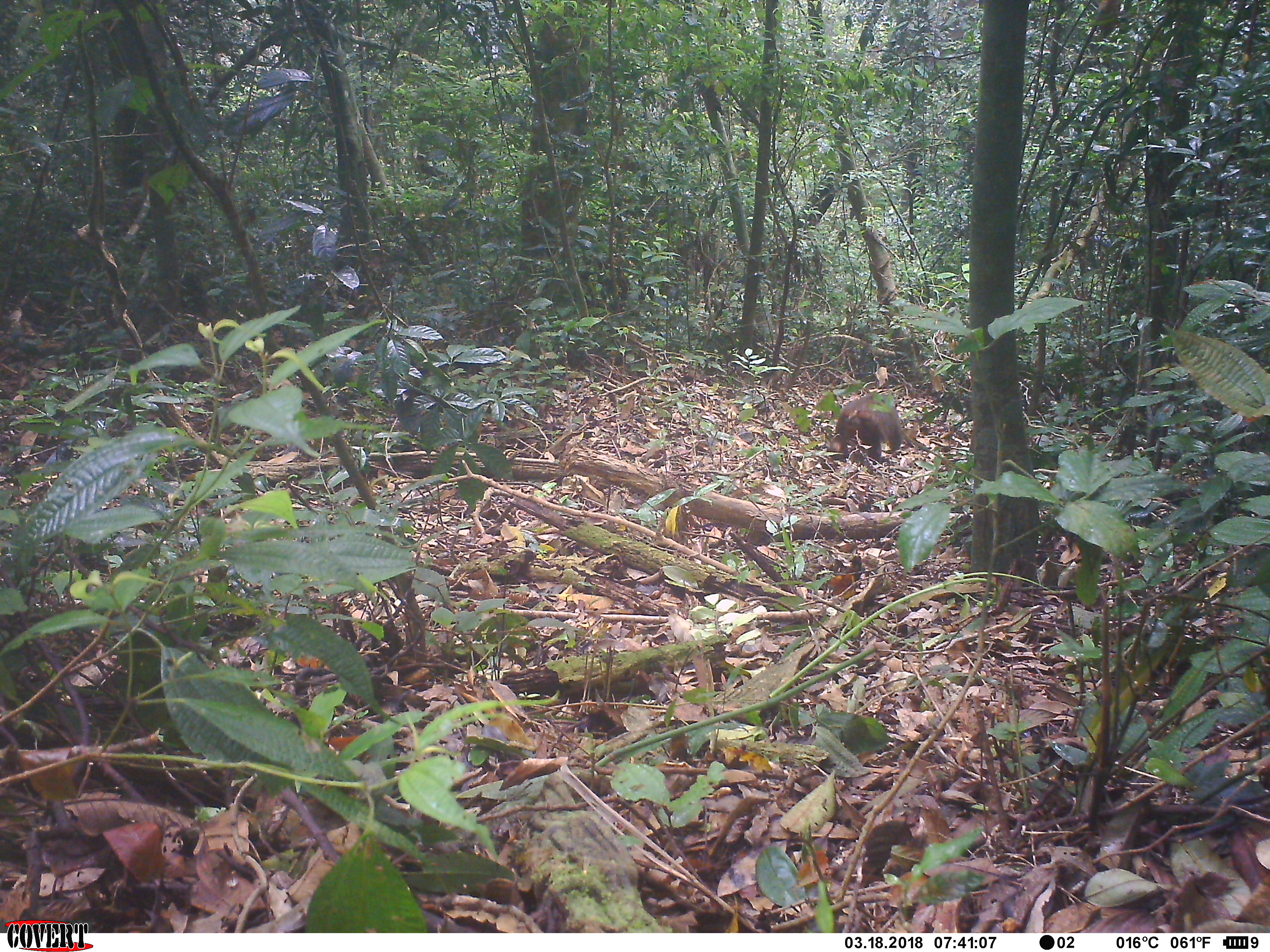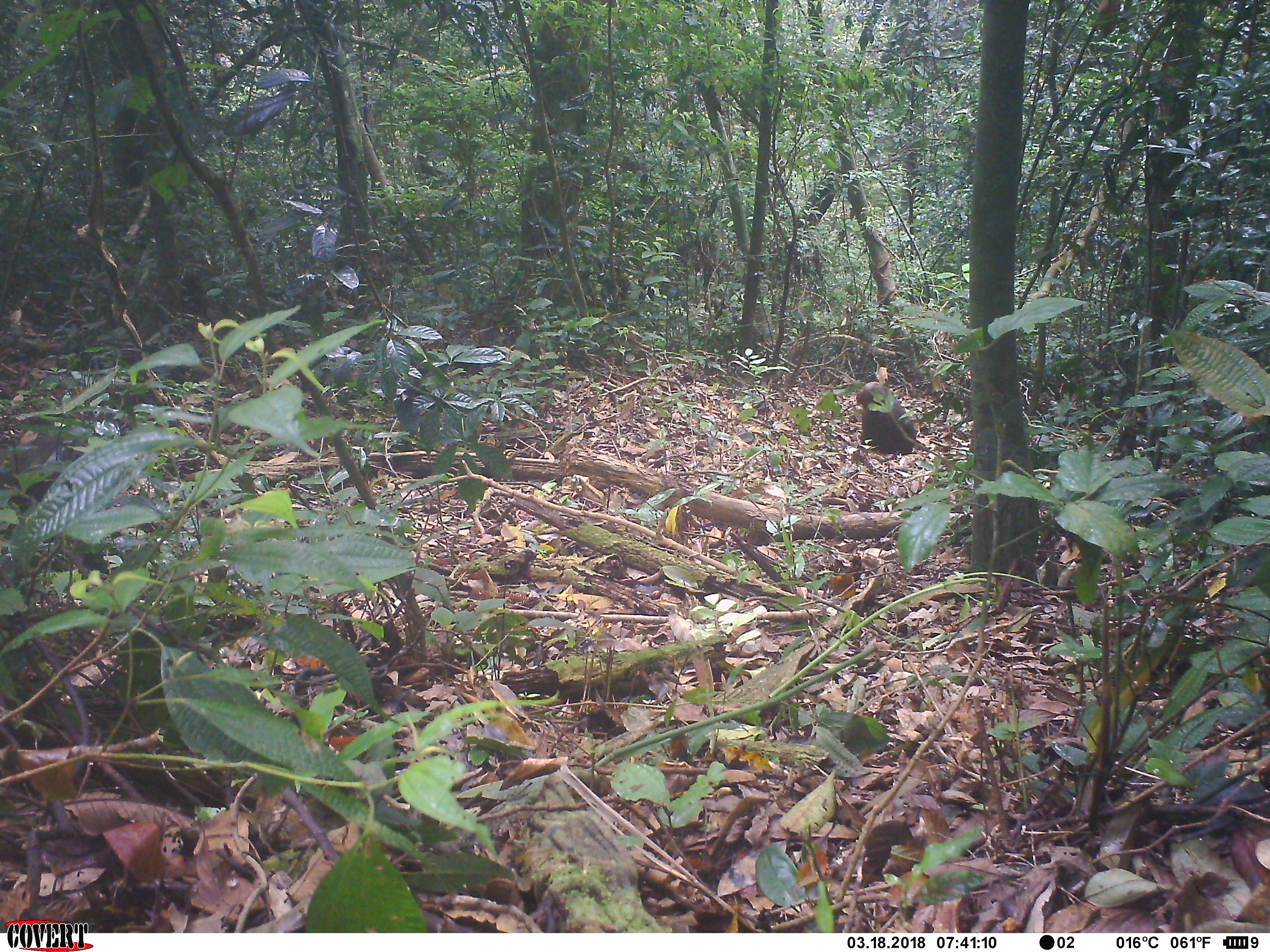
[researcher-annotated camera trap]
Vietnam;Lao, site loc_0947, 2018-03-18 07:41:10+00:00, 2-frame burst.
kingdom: Animalia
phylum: Chordata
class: Mammalia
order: Primates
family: Cercopithecidae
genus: Macaca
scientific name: Macaca arctoides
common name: stump-tailed macaque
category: stump tailed macaque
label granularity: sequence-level